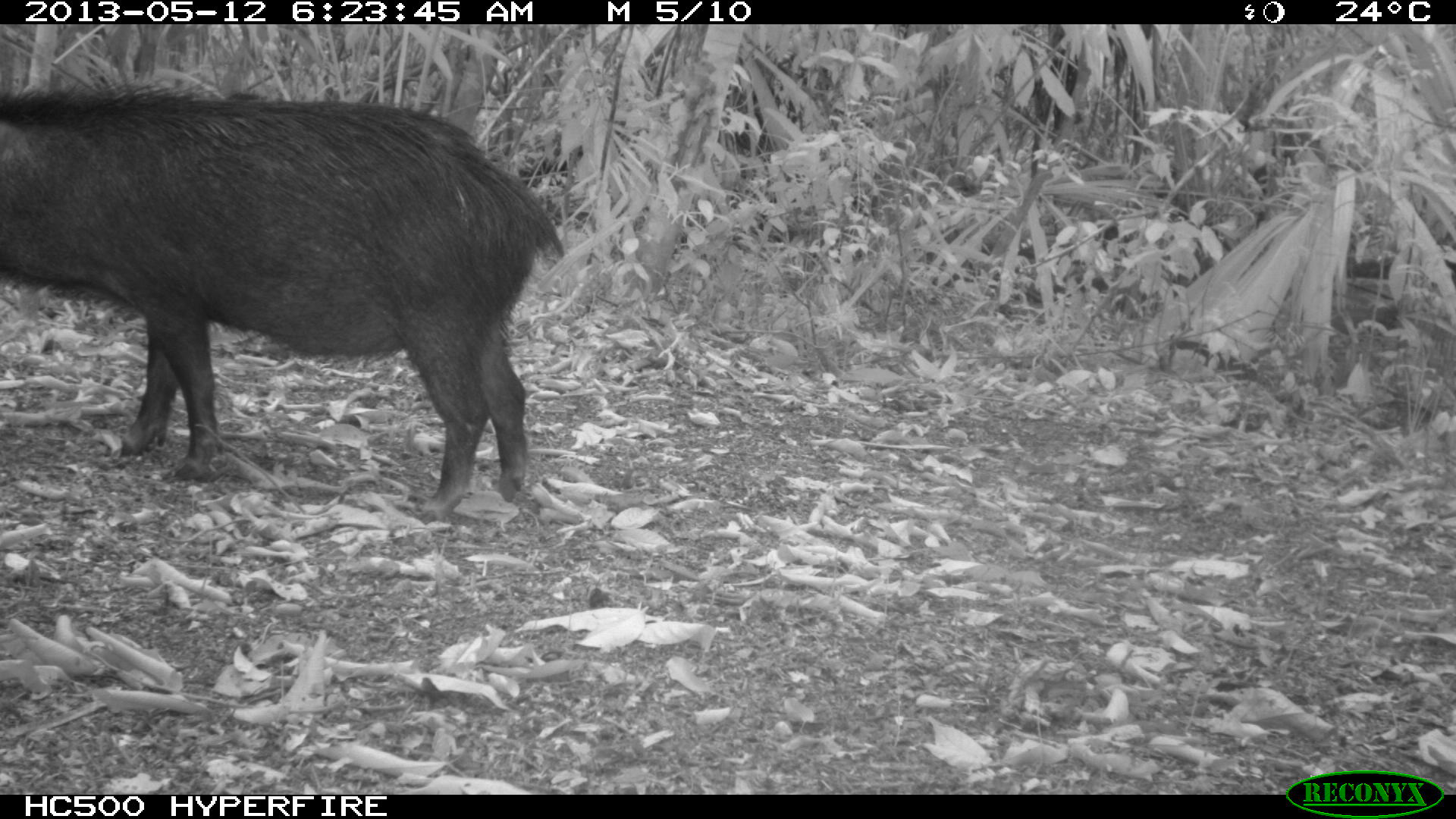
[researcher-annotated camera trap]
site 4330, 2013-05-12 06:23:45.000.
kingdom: Animalia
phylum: Chordata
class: Mammalia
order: Artiodactyla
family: Tayassuidae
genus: Tayassu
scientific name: Tayassu pecari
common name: white-lipped peccary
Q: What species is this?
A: Tayassu pecari (white-lipped peccary).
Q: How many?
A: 5.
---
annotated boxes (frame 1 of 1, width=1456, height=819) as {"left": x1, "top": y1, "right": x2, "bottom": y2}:
tayassu pecari: {"left": 0, "top": 90, "right": 564, "bottom": 521}